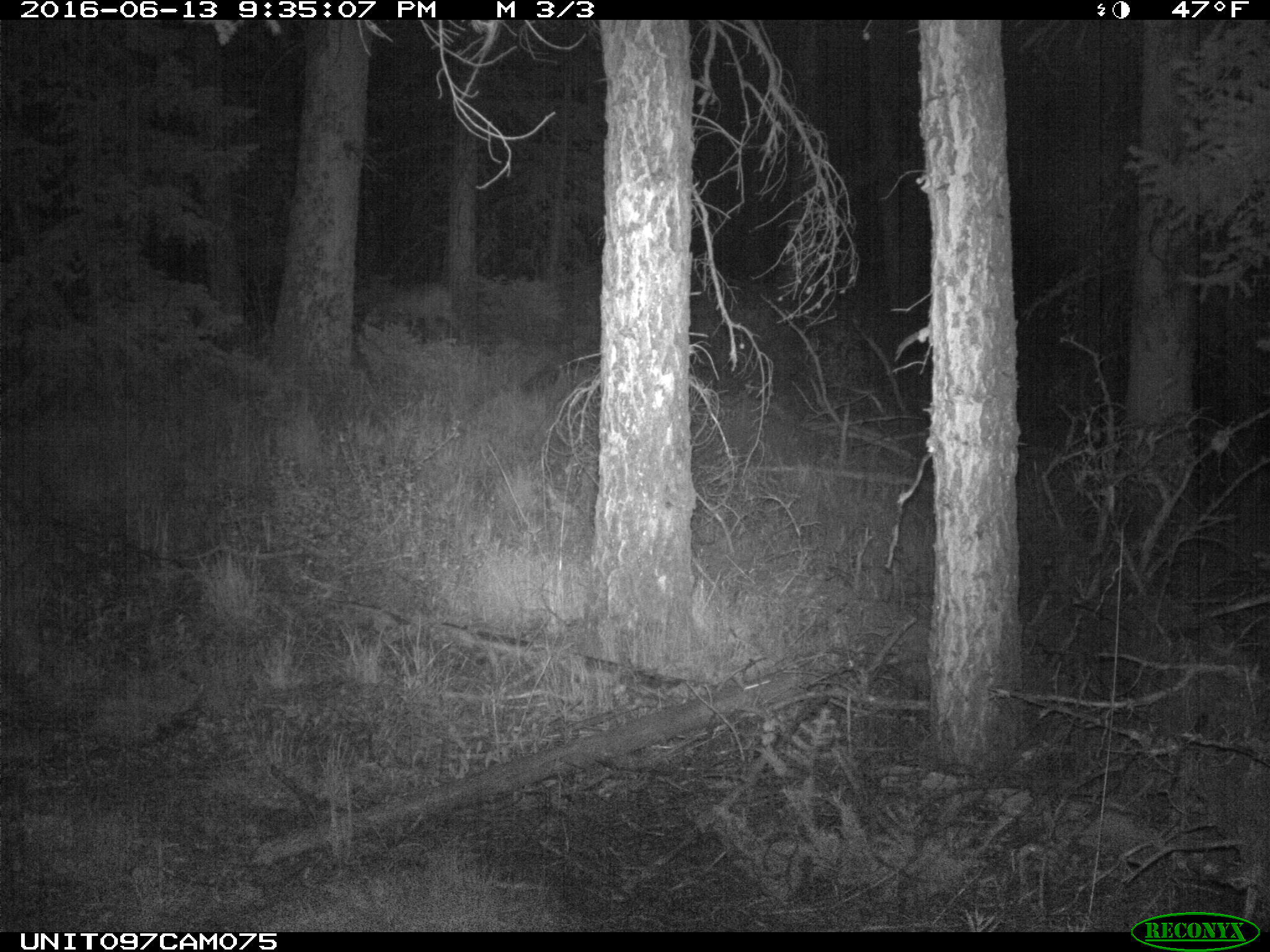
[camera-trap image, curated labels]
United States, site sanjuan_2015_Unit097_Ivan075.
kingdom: Animalia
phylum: Chordata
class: Mammalia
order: Artiodactyla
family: Cervidae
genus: Odocoileus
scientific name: Odocoileus hemionus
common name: mule deer